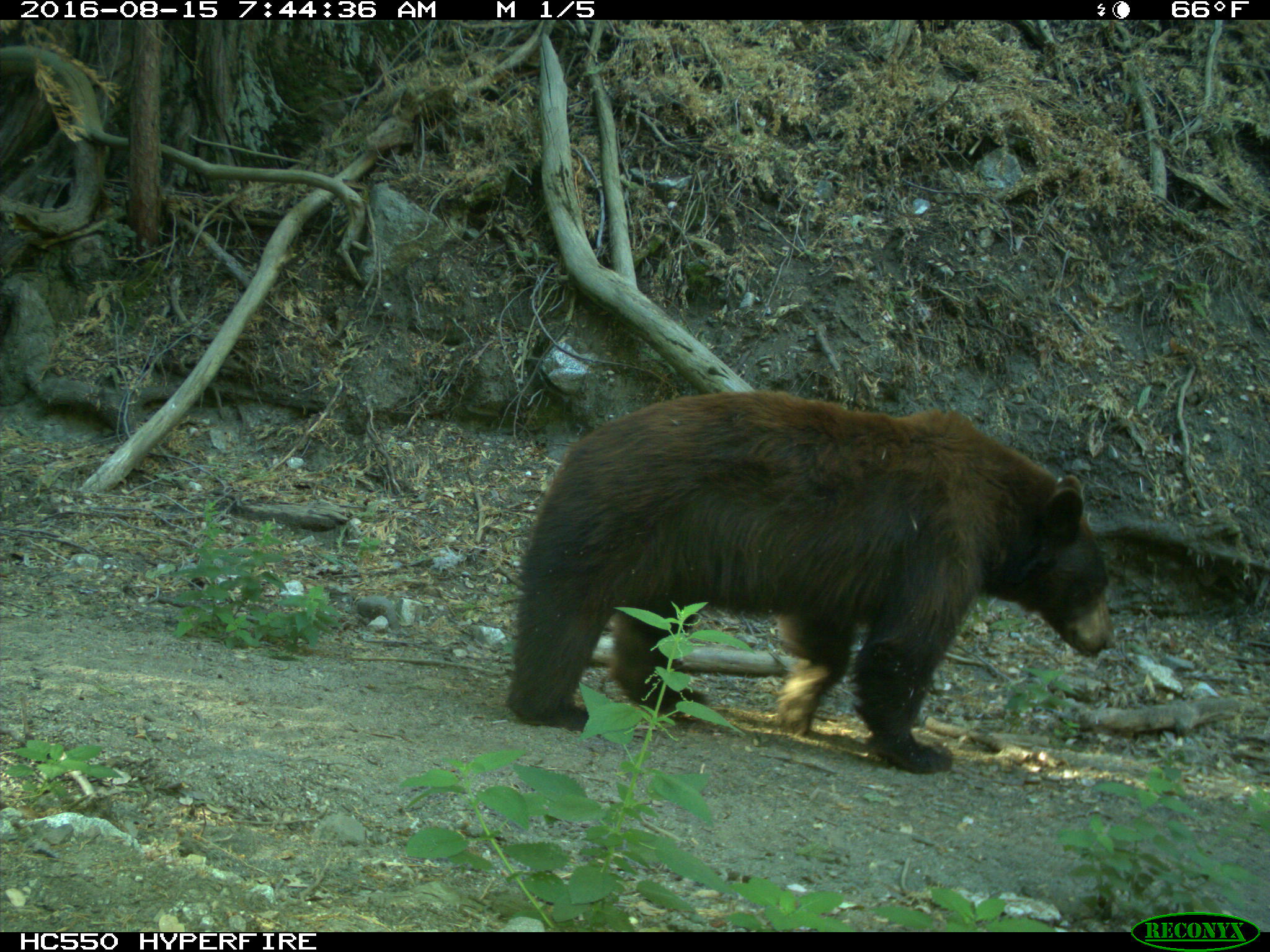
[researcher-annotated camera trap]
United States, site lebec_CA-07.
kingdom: Animalia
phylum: Chordata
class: Mammalia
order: Carnivora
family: Ursidae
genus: Ursus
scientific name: Ursus americanus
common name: american black bear